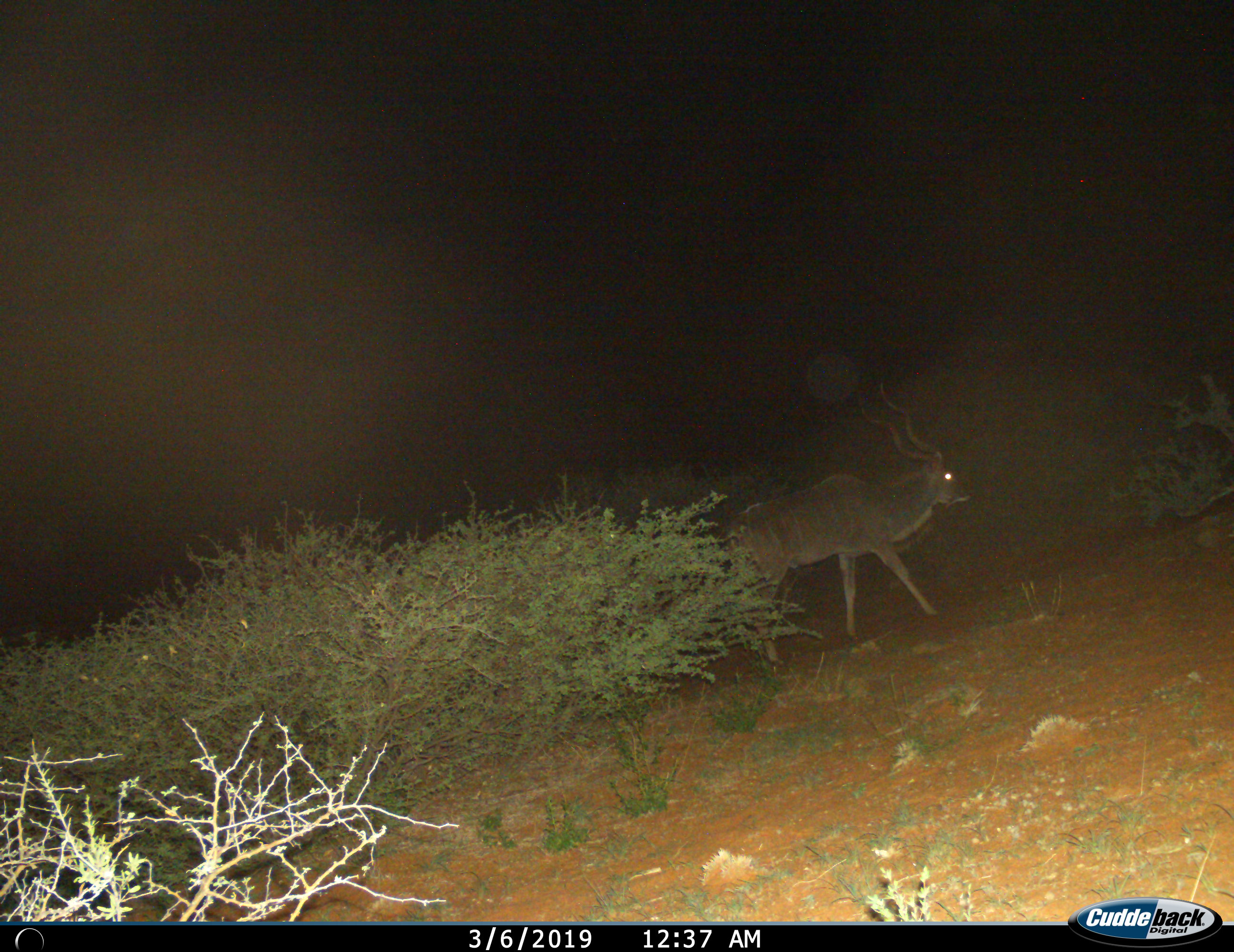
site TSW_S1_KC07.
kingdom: Animalia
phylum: Chordata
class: Mammalia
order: Artiodactyla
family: Bovidae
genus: Tragelaphus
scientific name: Tragelaphus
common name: kudu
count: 1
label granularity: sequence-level